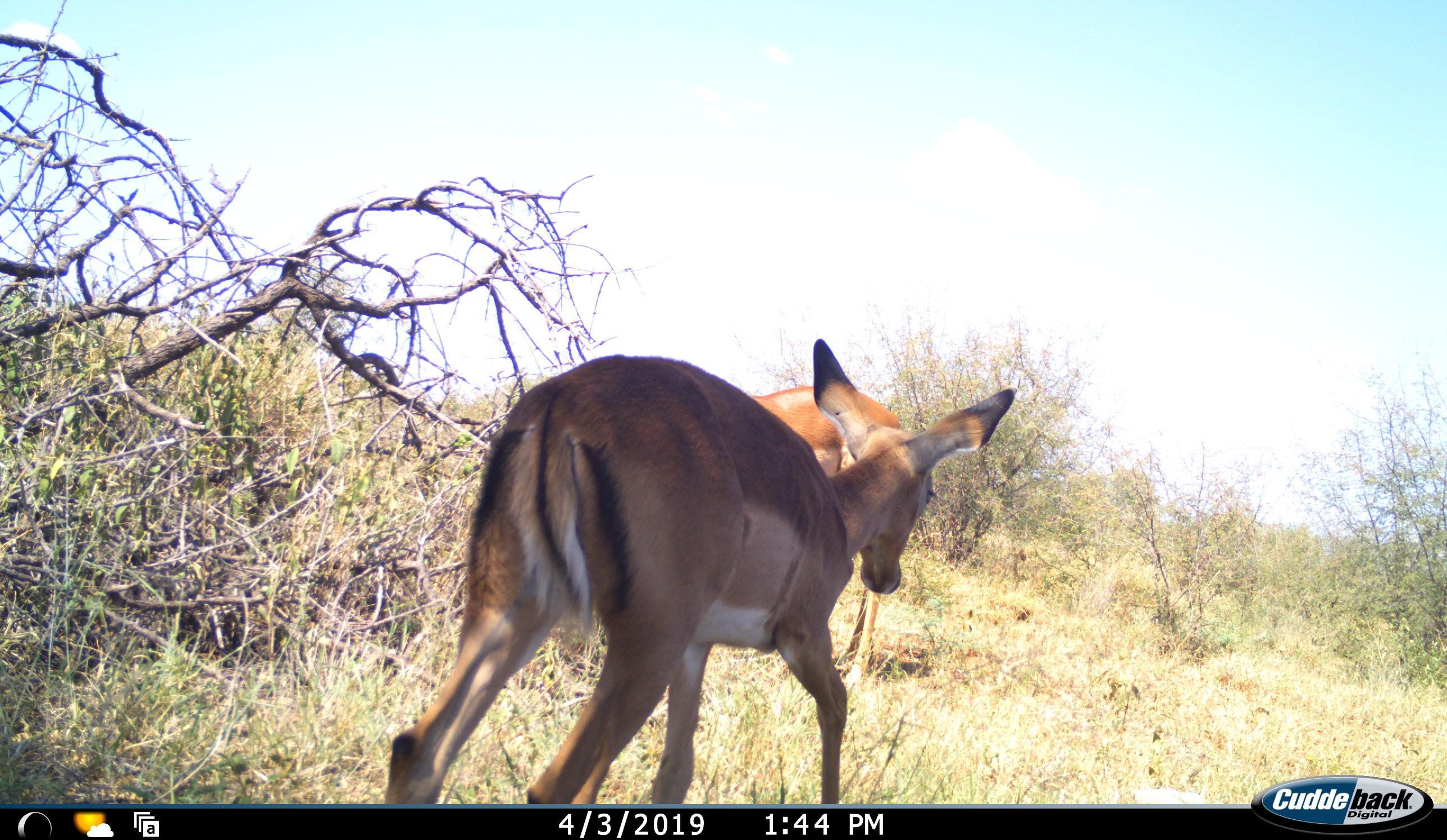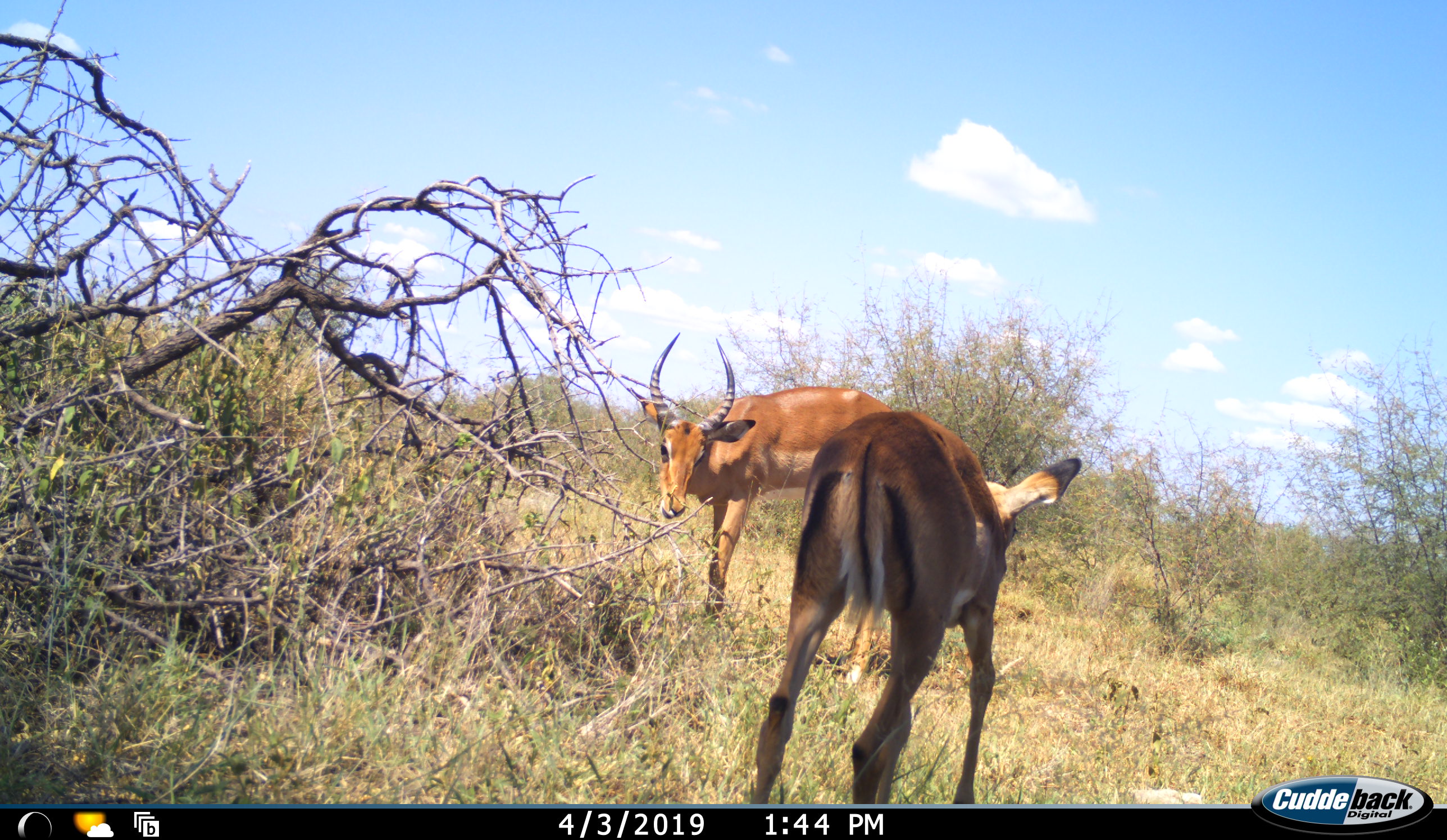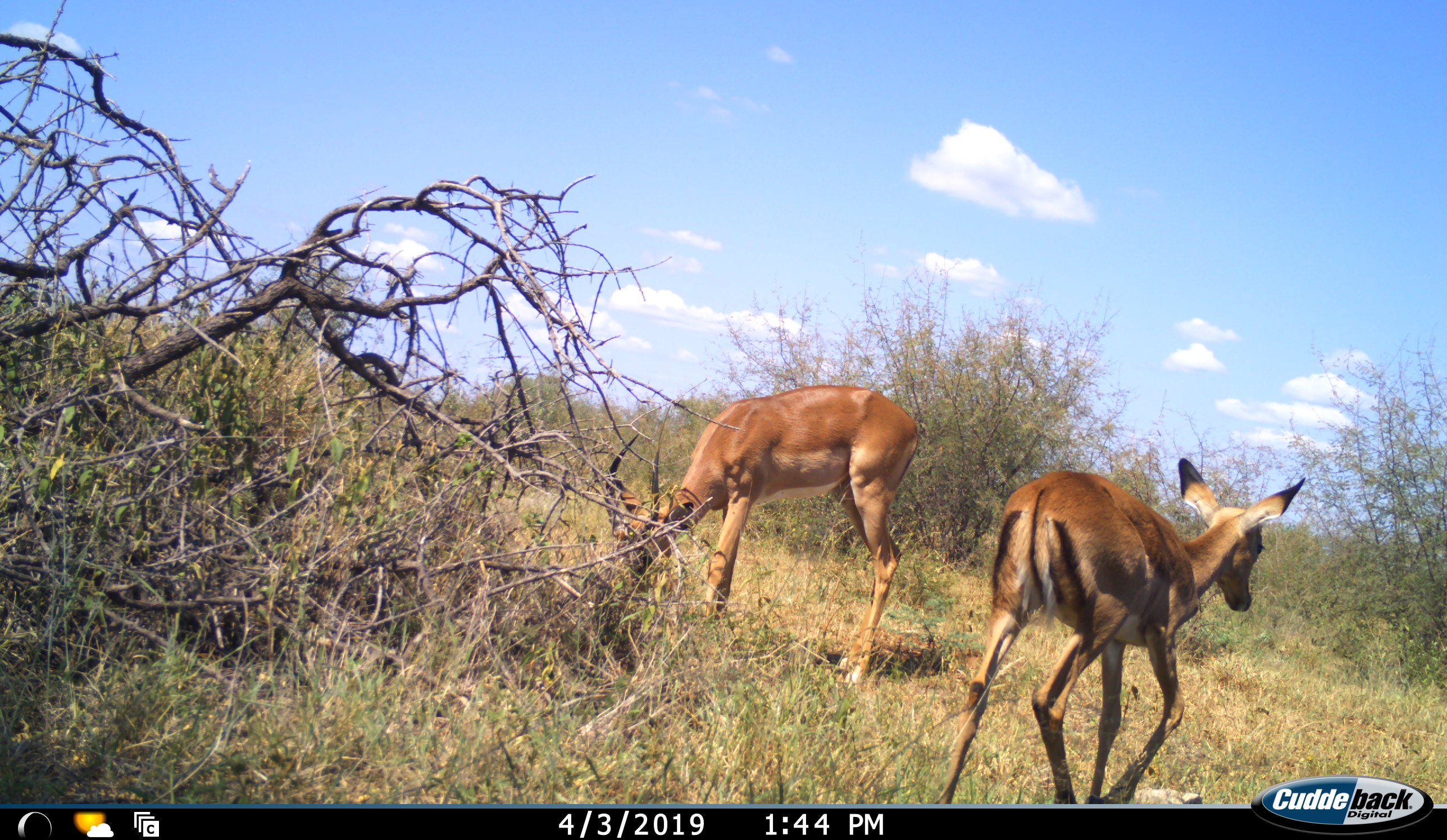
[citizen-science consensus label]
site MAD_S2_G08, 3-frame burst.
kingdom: Animalia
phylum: Chordata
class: Mammalia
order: Artiodactyla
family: Bovidae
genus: Aepyceros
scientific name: Aepyceros melampus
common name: impala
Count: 2.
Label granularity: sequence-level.